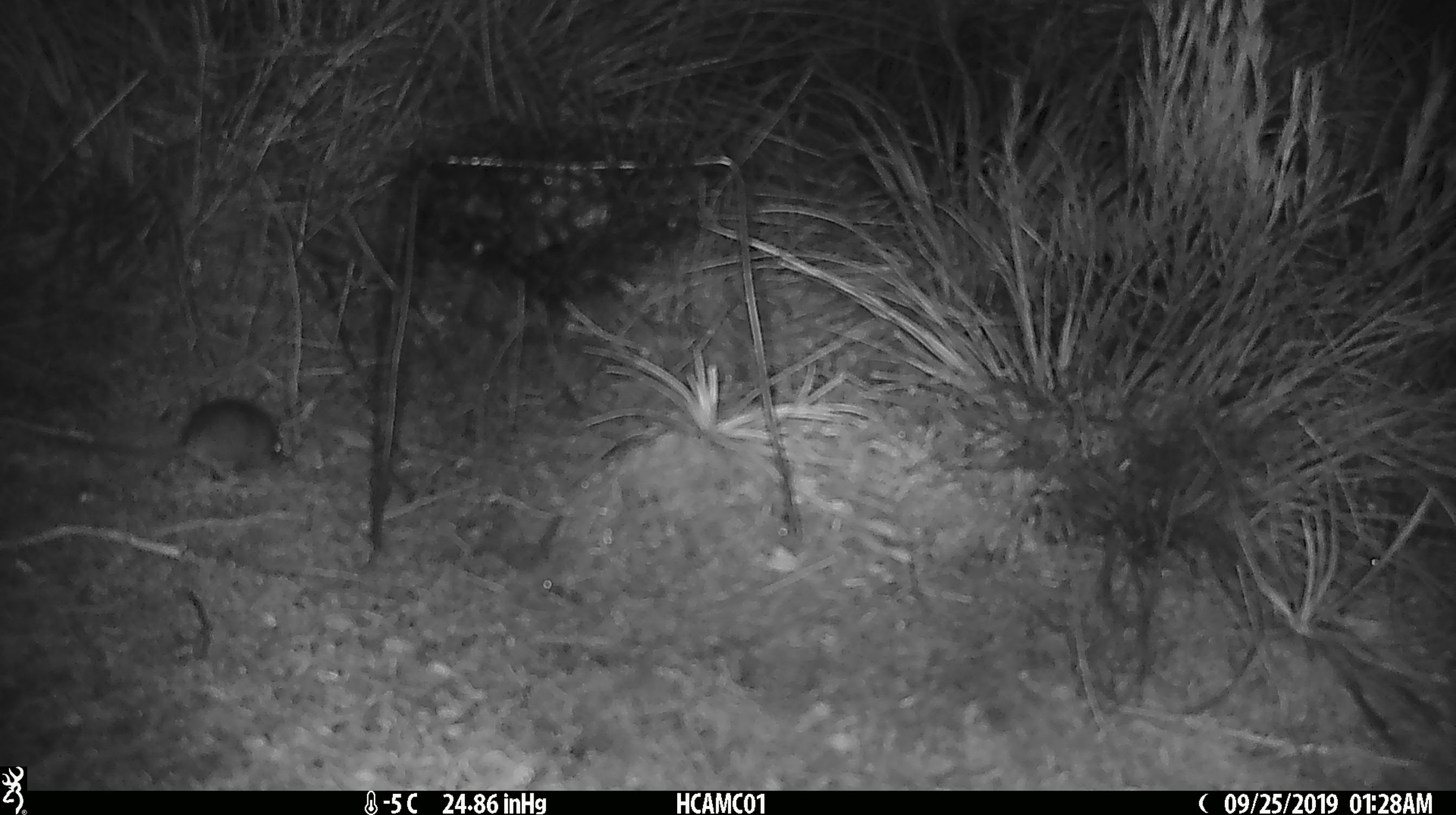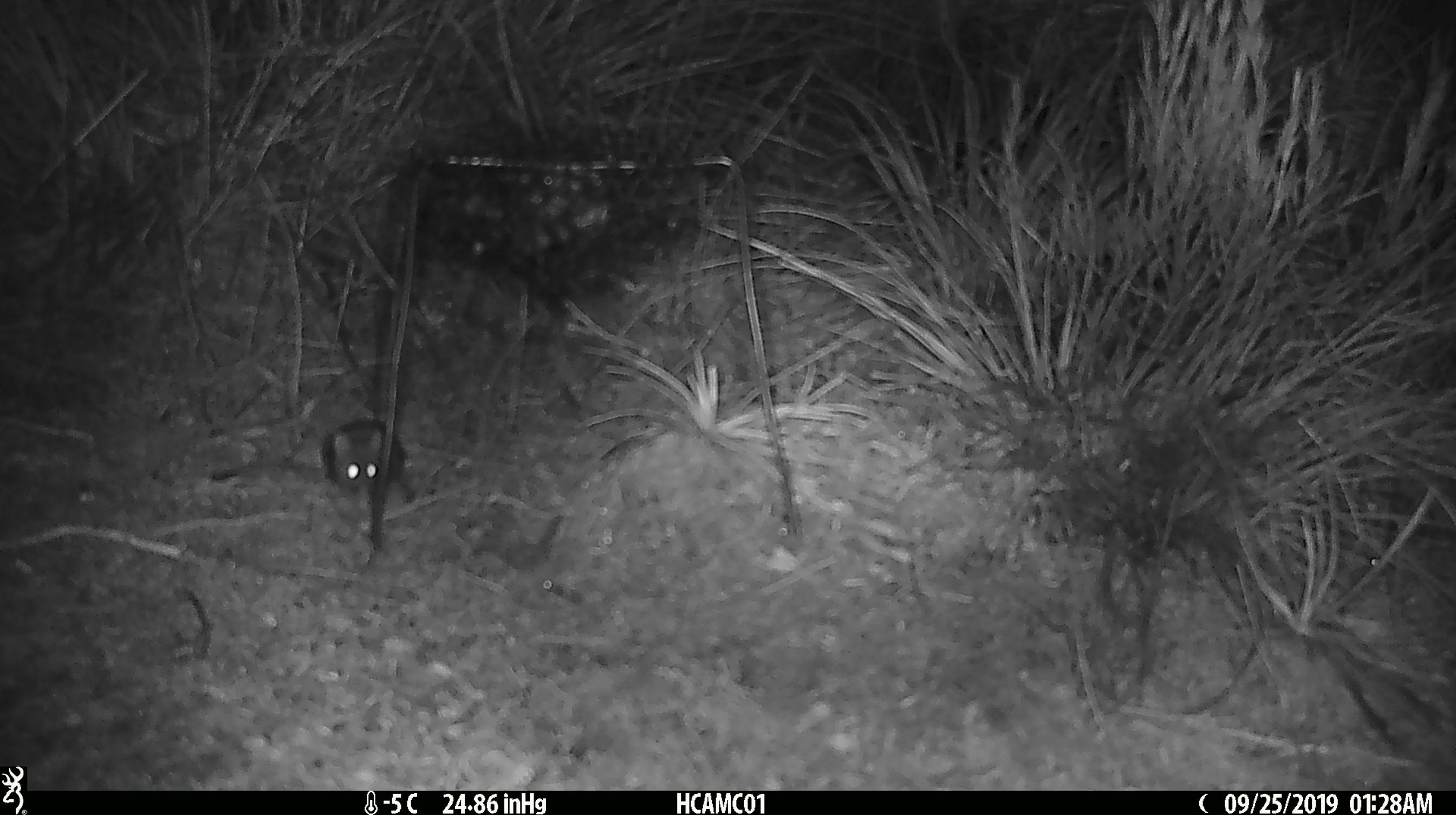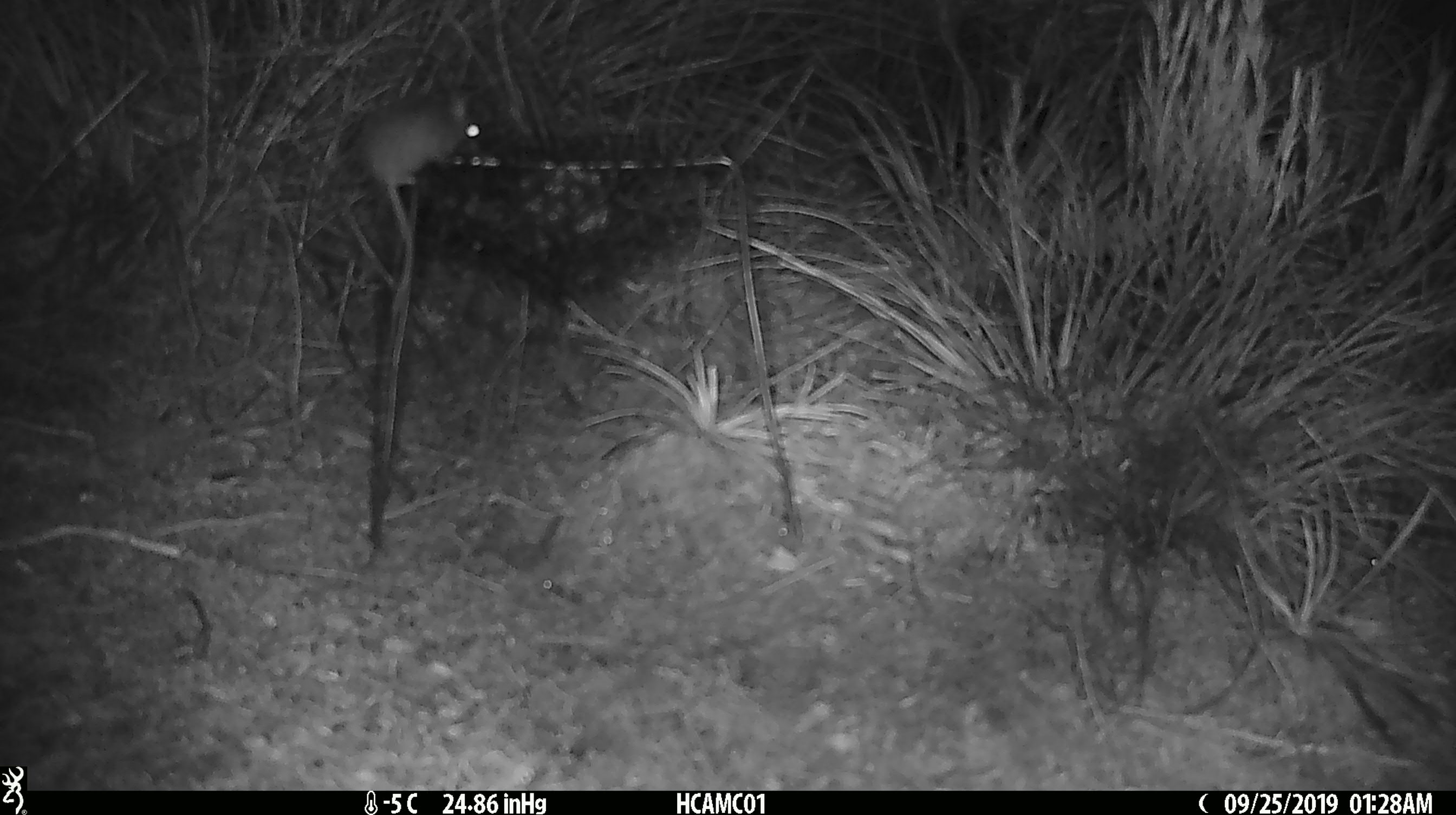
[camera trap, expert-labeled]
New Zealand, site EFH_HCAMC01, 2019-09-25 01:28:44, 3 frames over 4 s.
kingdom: Animalia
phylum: Chordata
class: Mammalia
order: Rodentia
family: Muridae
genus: Mus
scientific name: Mus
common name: mouse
Mouse (Mus).